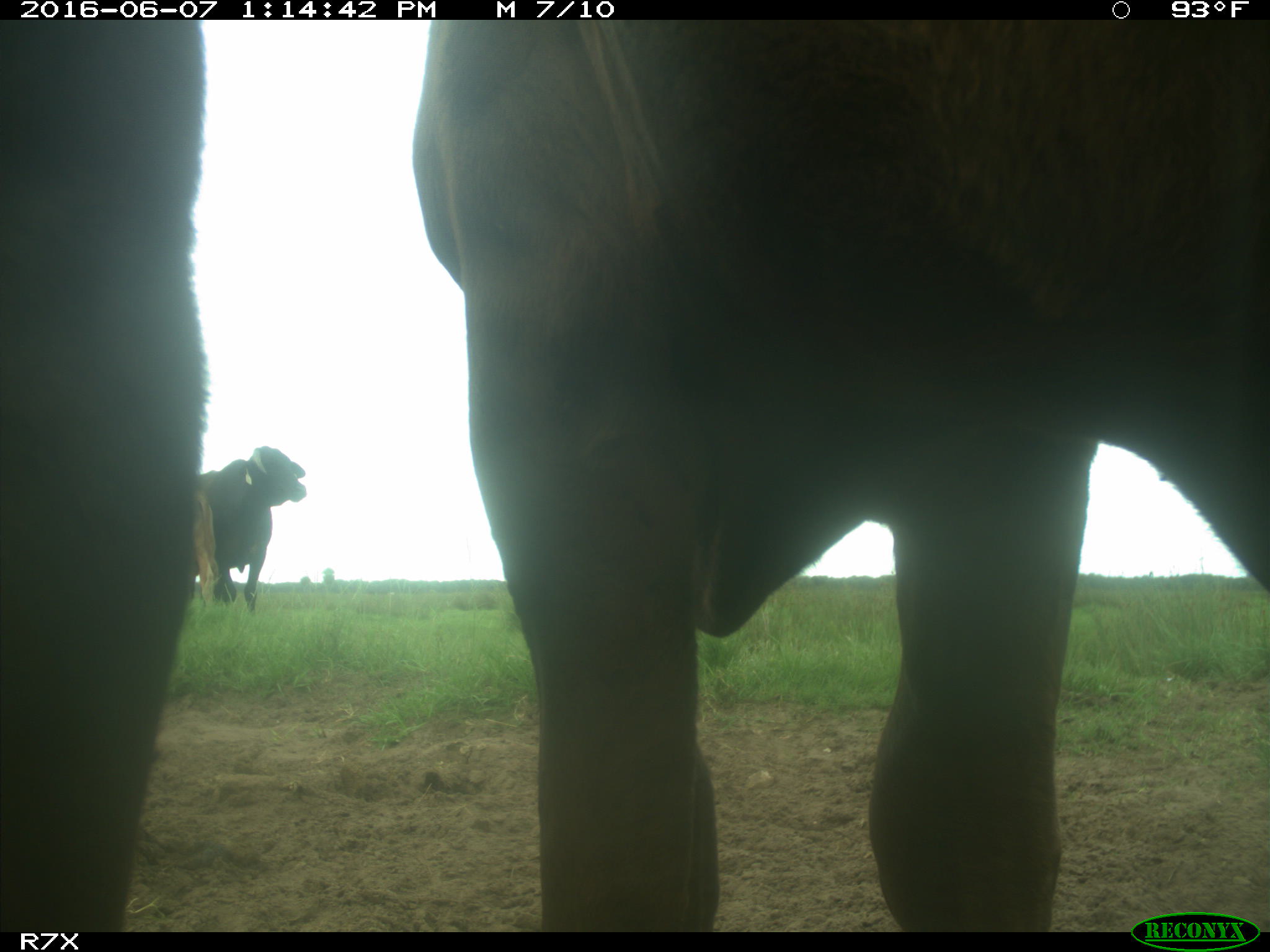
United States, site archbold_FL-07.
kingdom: Animalia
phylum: Chordata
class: Mammalia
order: Artiodactyla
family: Bovidae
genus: Bos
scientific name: Bos taurus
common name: domestic cow